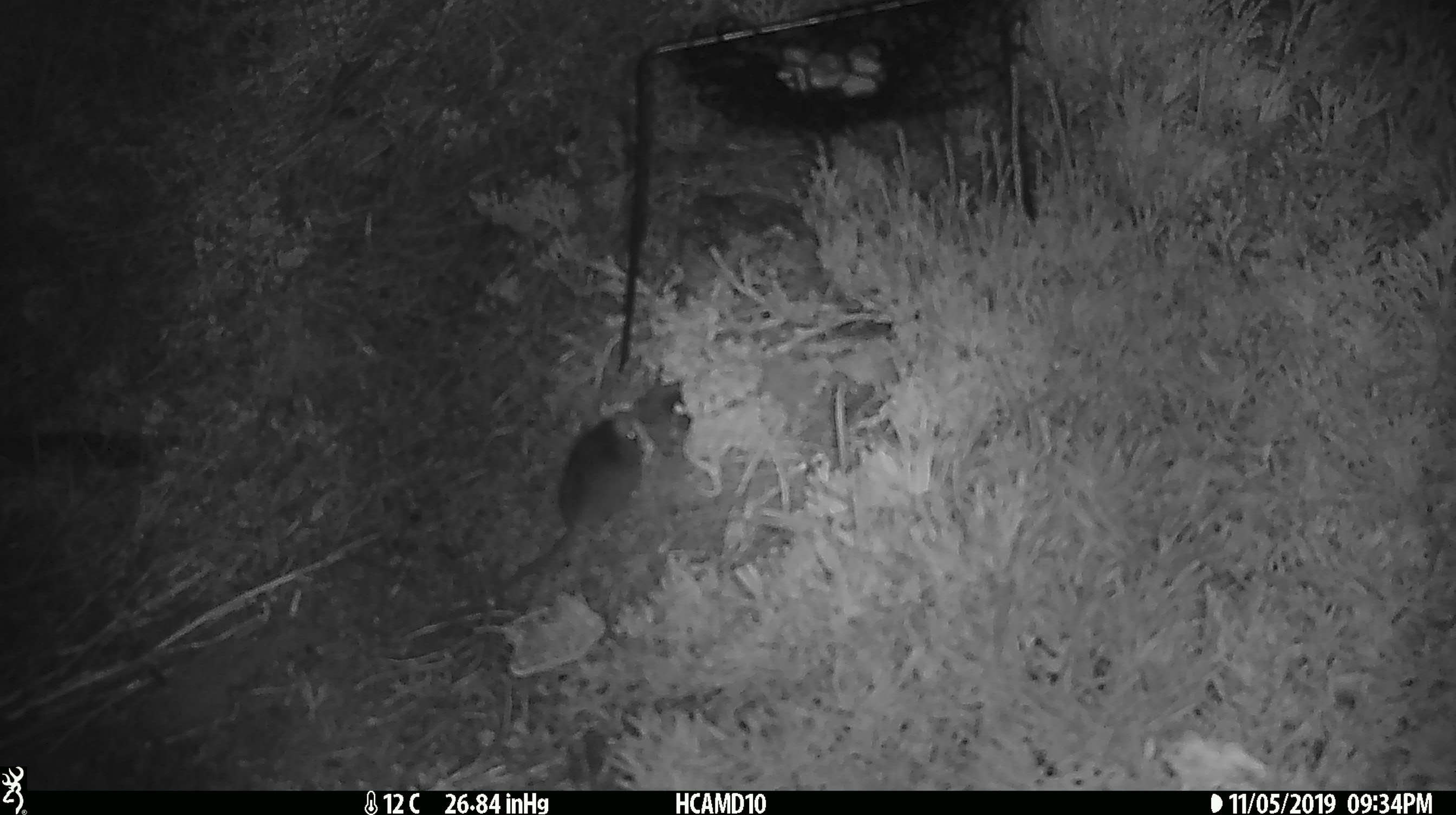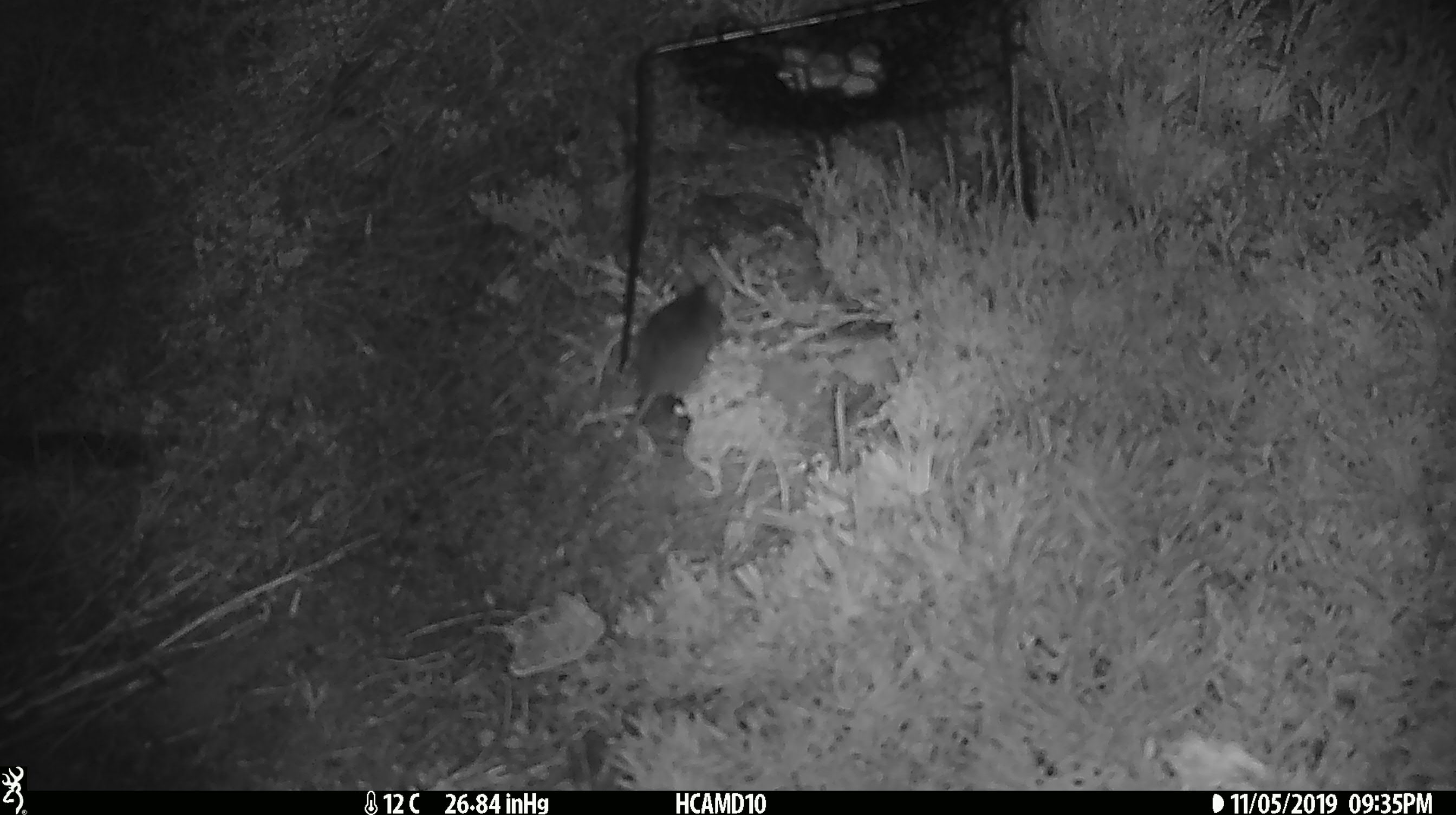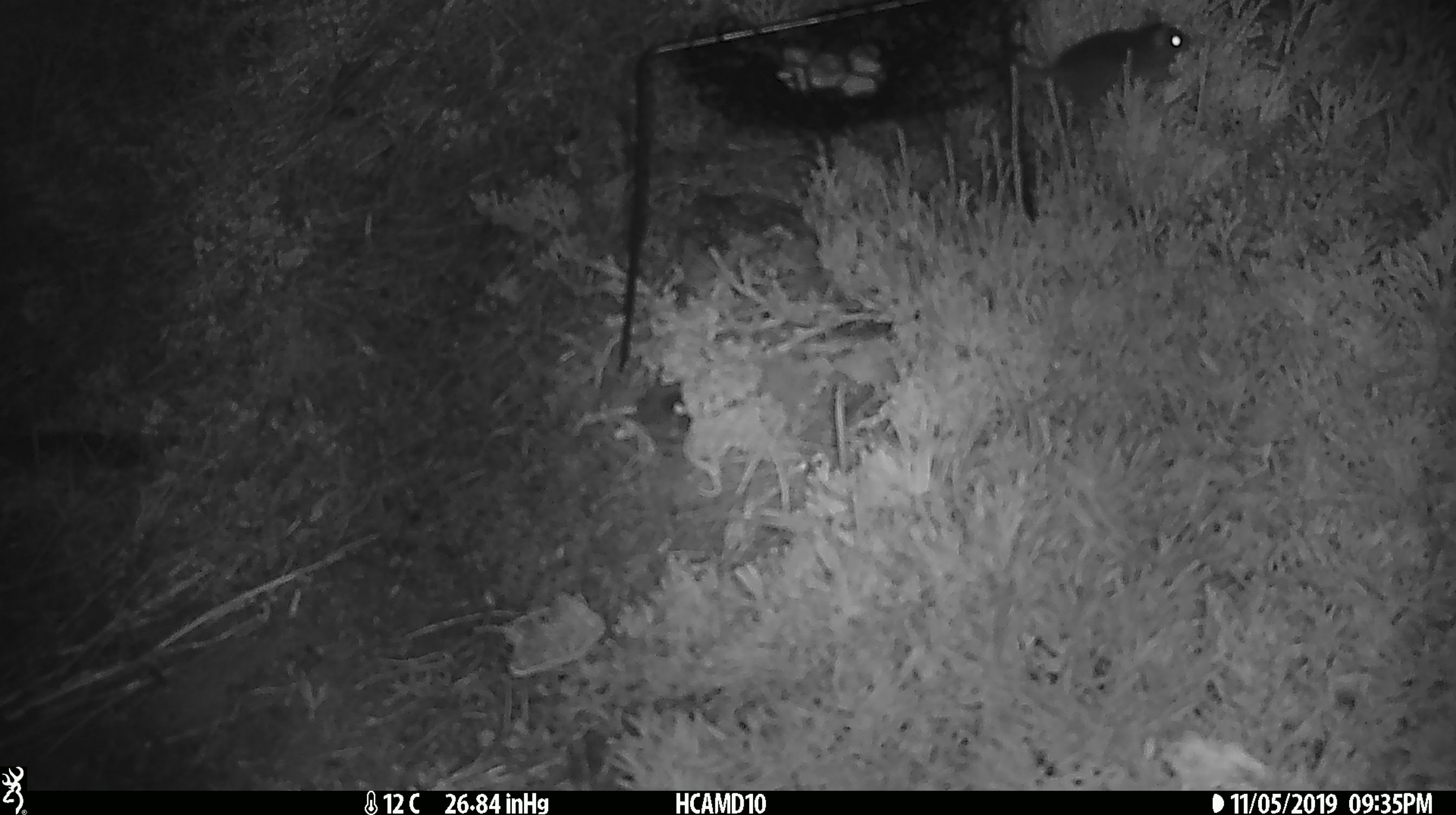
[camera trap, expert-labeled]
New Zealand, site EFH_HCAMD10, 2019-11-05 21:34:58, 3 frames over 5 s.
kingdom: Animalia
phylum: Chordata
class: Mammalia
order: Rodentia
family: Muridae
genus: Mus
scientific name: Mus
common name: mouse